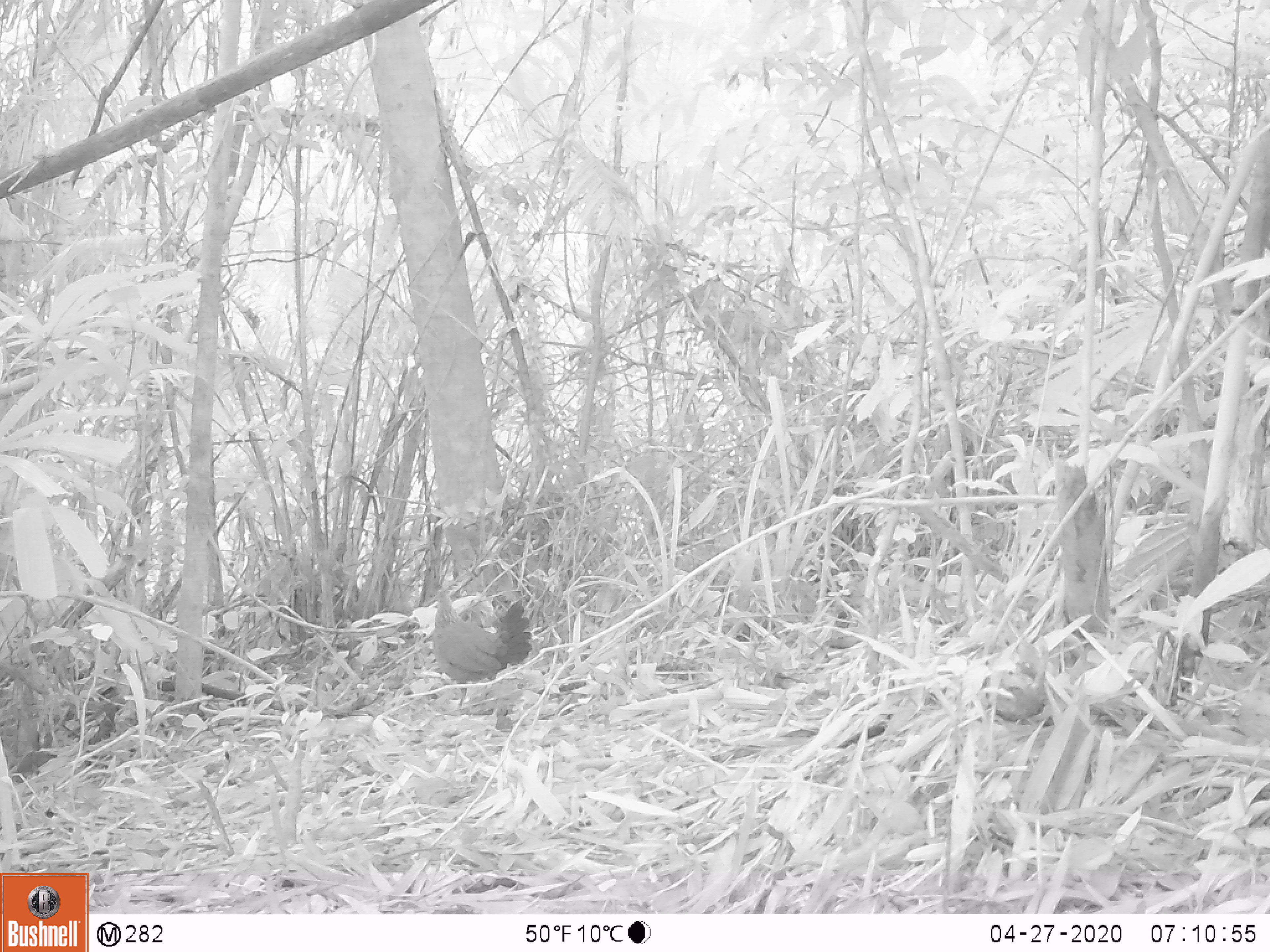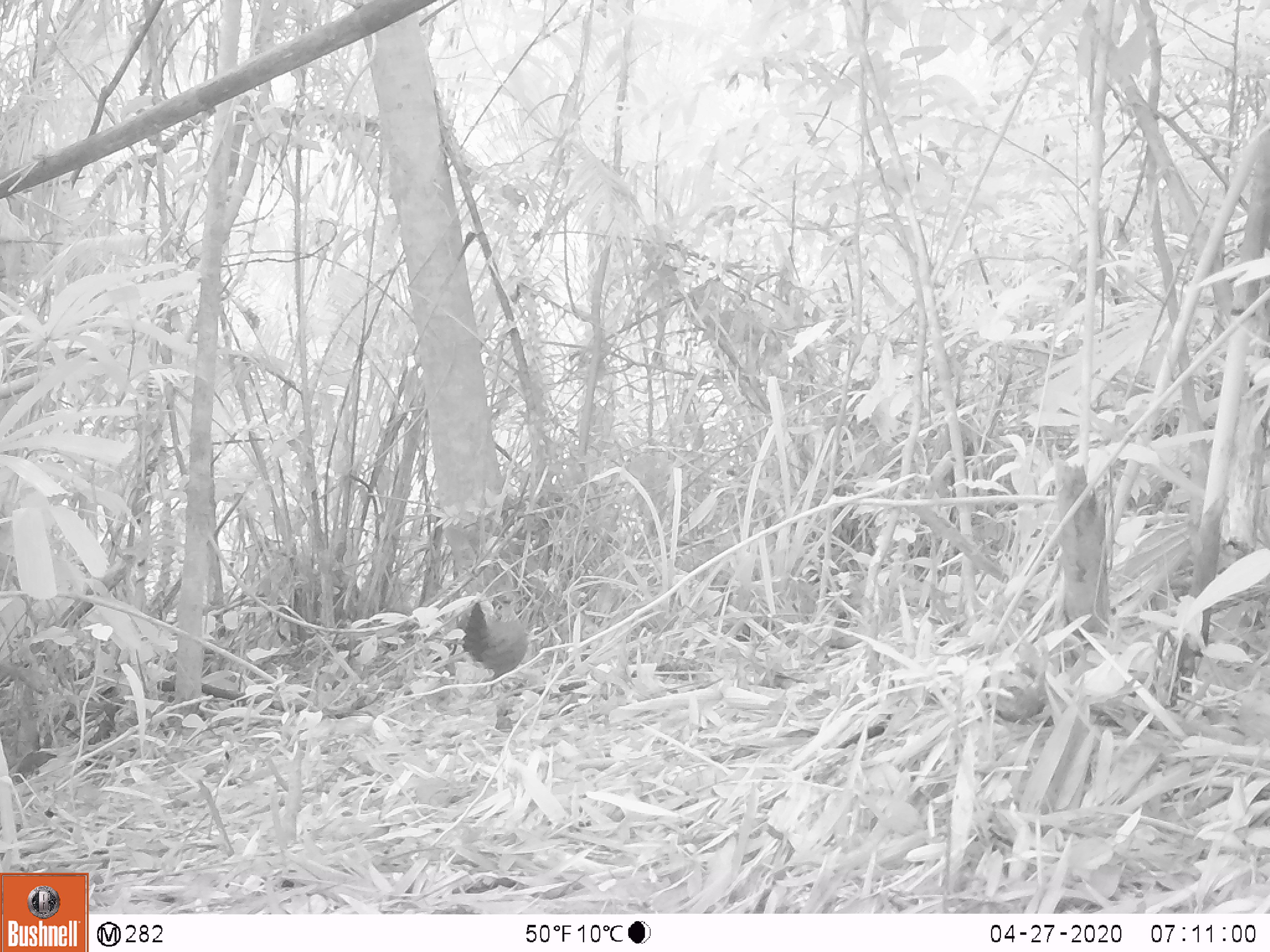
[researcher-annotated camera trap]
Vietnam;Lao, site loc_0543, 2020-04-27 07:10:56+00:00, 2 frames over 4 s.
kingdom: Animalia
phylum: Chordata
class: Aves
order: Galliformes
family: Phasianidae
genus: Gallus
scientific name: Gallus gallus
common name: red junglefowl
Red junglefowl (Gallus gallus). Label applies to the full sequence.